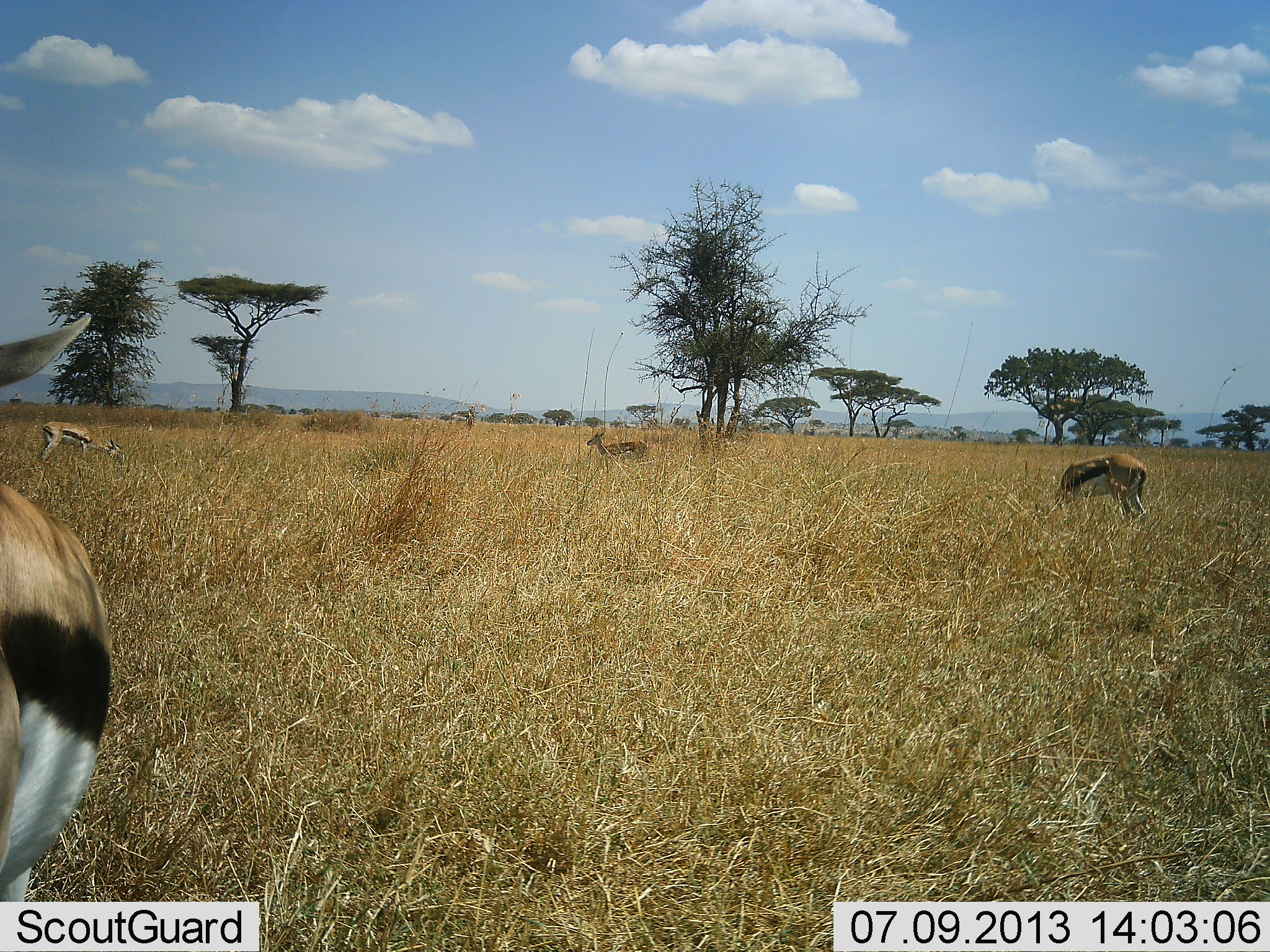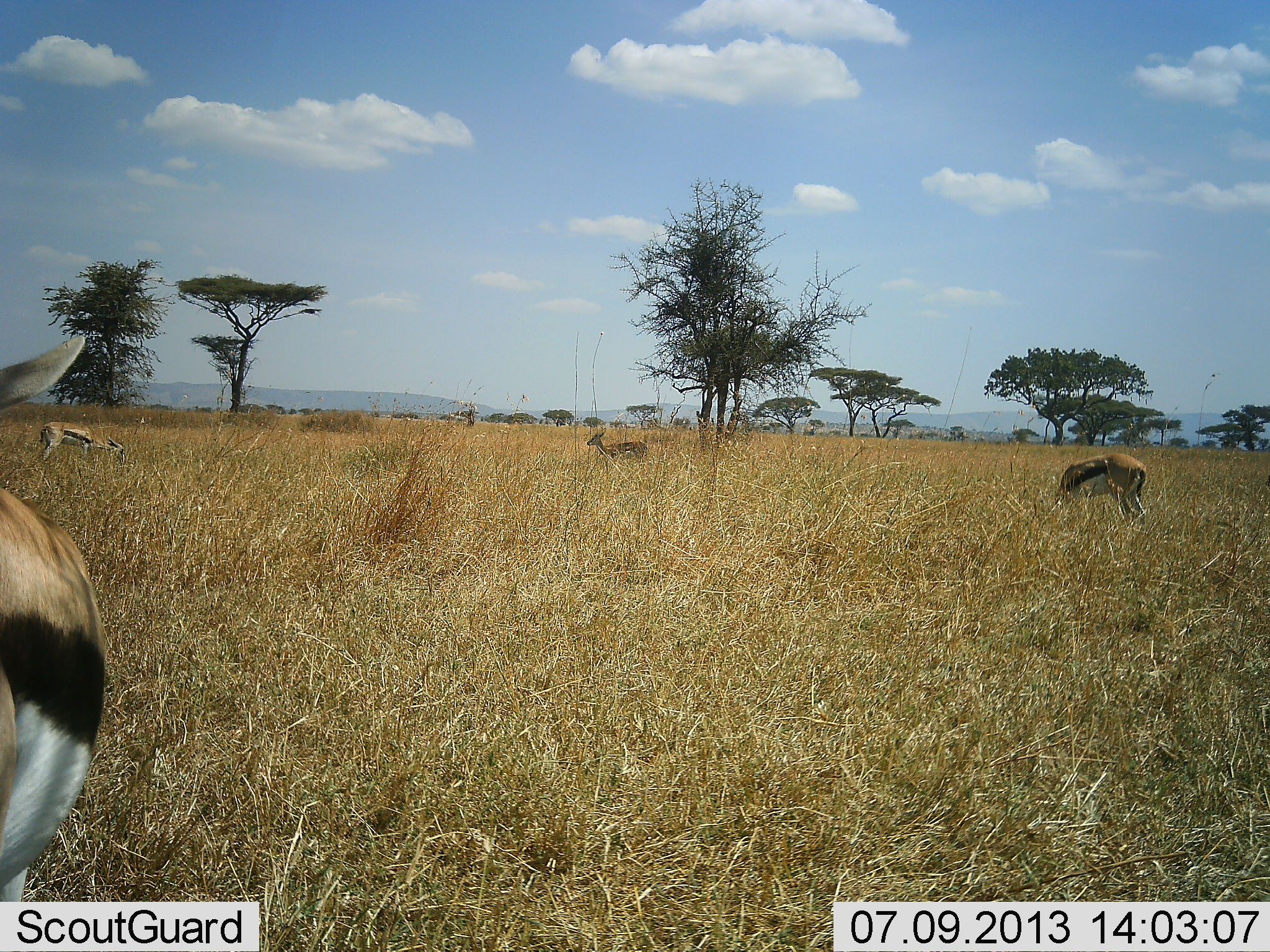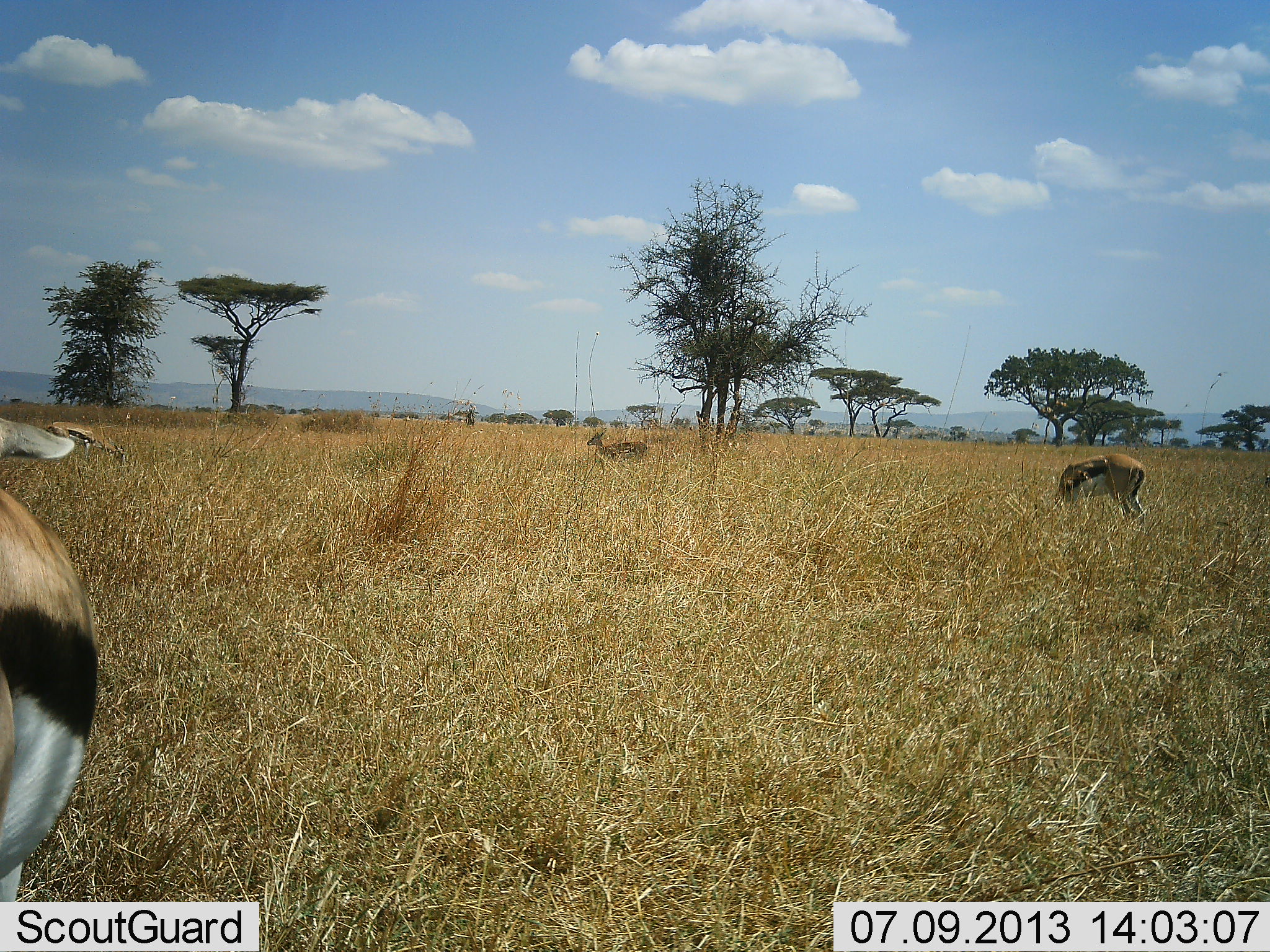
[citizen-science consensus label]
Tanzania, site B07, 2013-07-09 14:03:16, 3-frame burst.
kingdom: Animalia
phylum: Chordata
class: Mammalia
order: Artiodactyla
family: Bovidae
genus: Eudorcas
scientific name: Eudorcas thomsonii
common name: thomson's gazelle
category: gazellethomsons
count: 4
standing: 80%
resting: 0%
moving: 0%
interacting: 0%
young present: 0%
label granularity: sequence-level